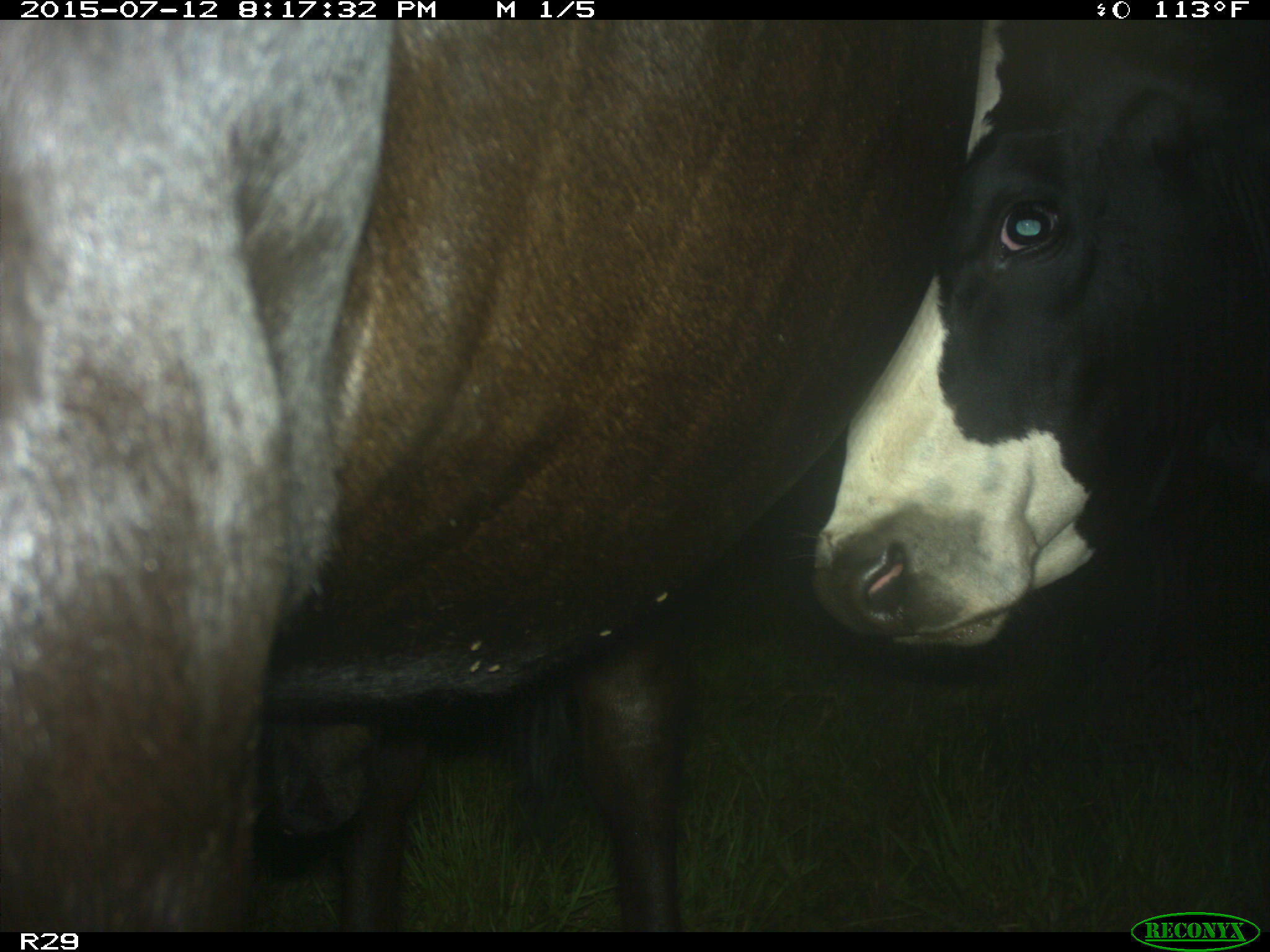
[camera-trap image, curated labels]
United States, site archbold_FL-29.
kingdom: Animalia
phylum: Chordata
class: Mammalia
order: Artiodactyla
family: Bovidae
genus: Bos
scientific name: Bos taurus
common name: domestic cow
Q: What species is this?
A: Bos taurus (domestic cow).